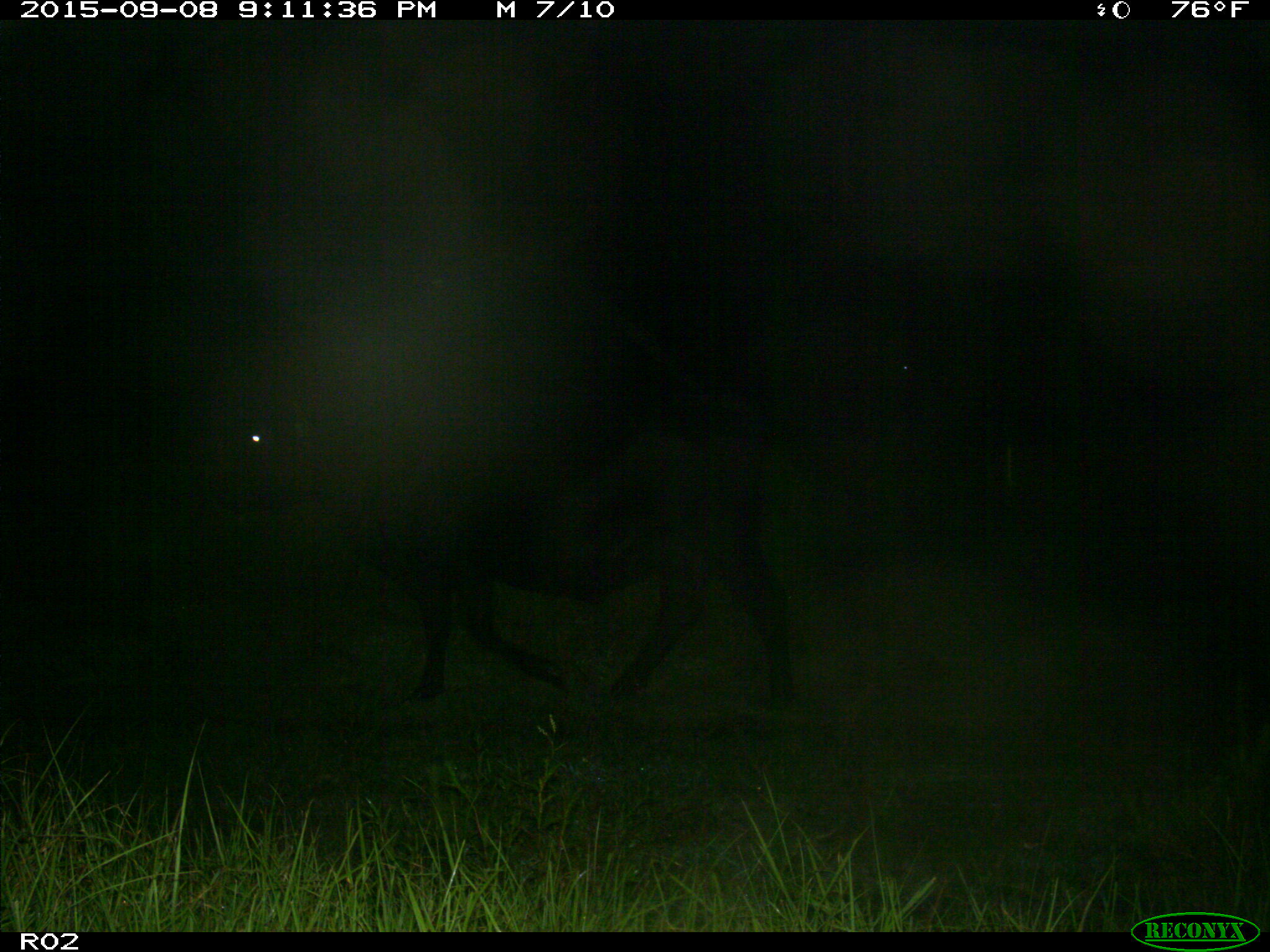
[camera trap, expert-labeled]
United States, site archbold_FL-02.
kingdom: Animalia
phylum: Chordata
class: Mammalia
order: Artiodactyla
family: Bovidae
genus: Bos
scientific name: Bos taurus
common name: domestic cow